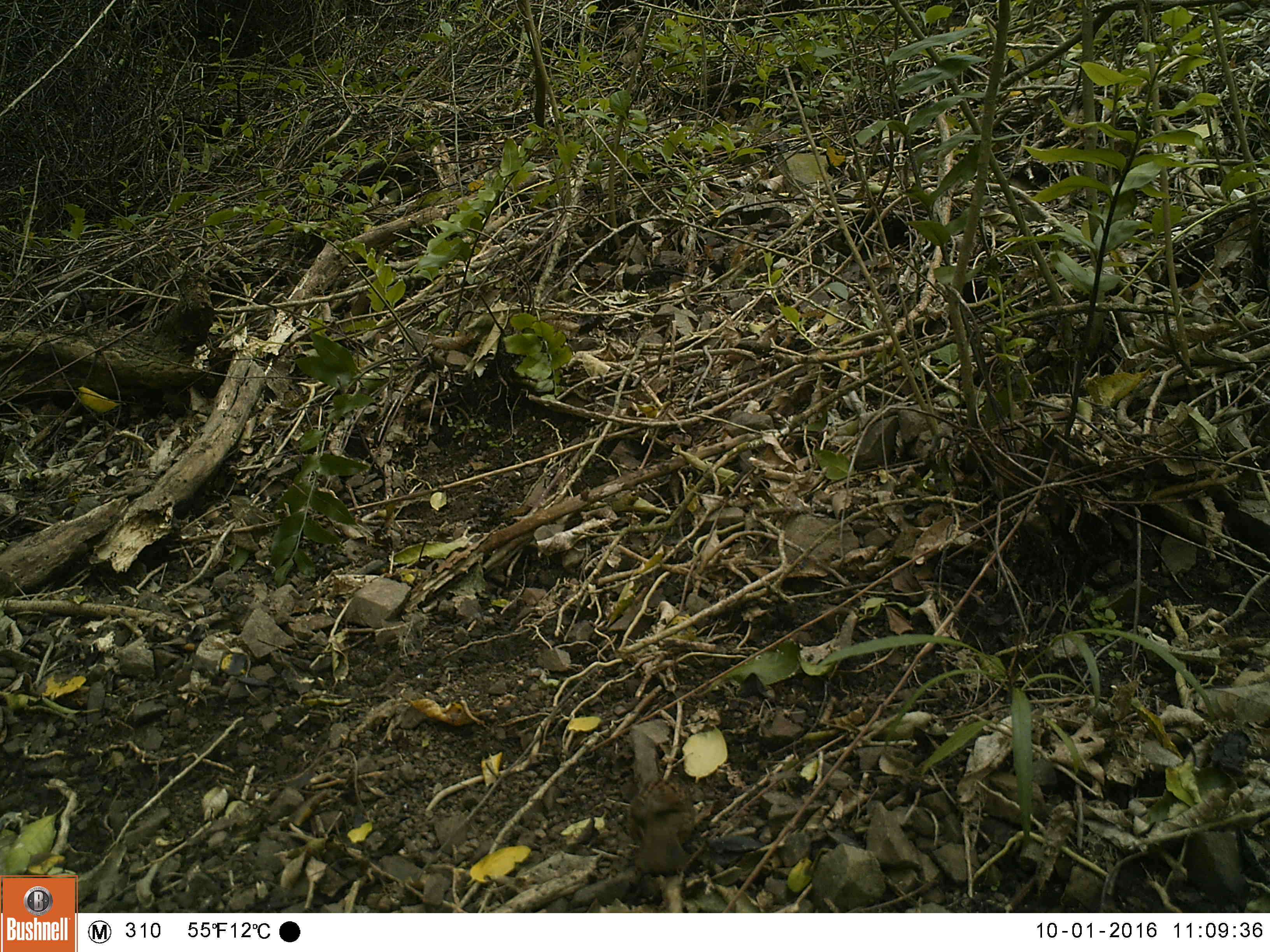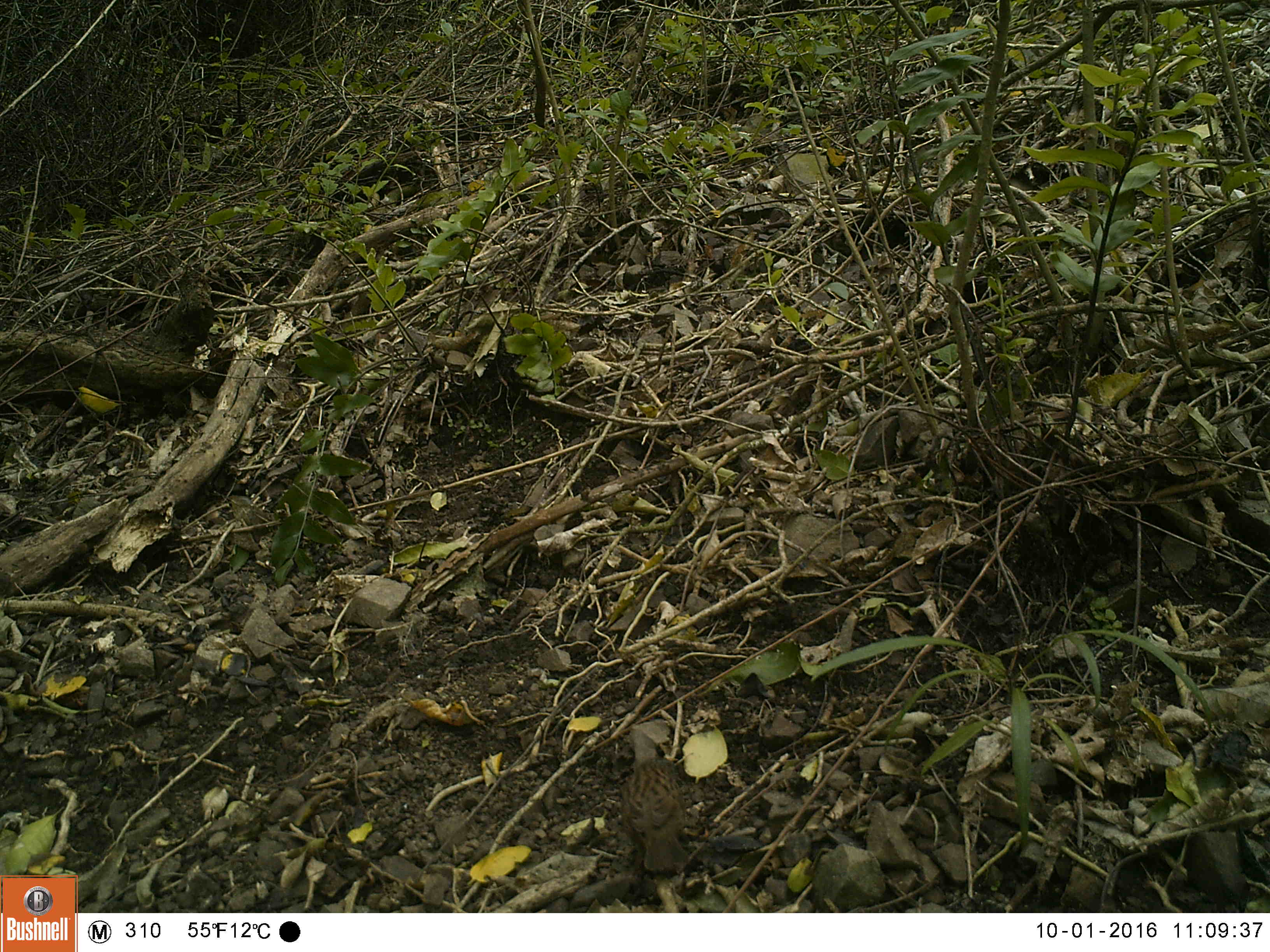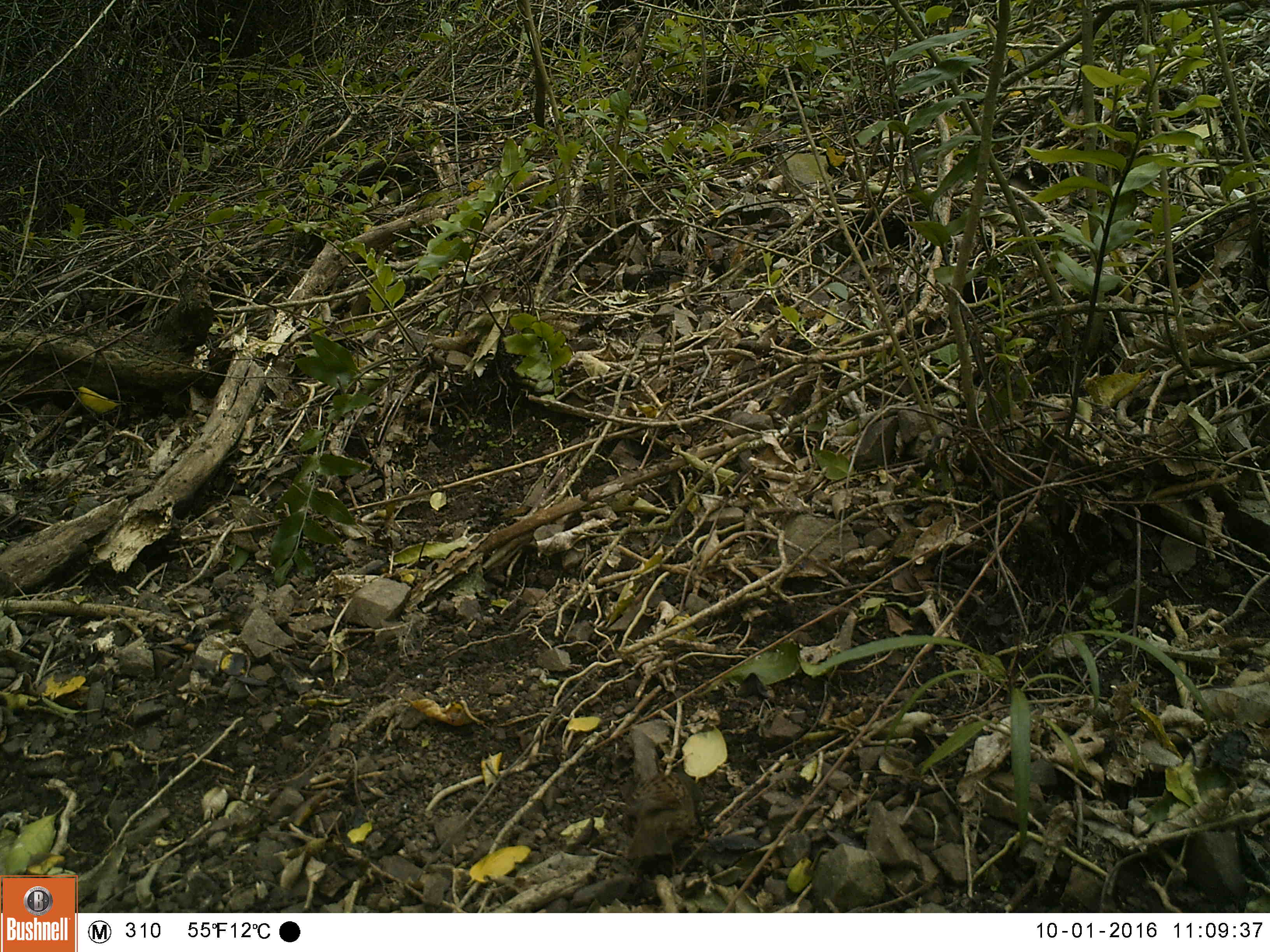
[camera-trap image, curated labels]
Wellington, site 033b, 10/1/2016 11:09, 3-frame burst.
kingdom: Animalia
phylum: Chordata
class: Aves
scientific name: Aves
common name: bird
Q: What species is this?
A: Bird (Aves).